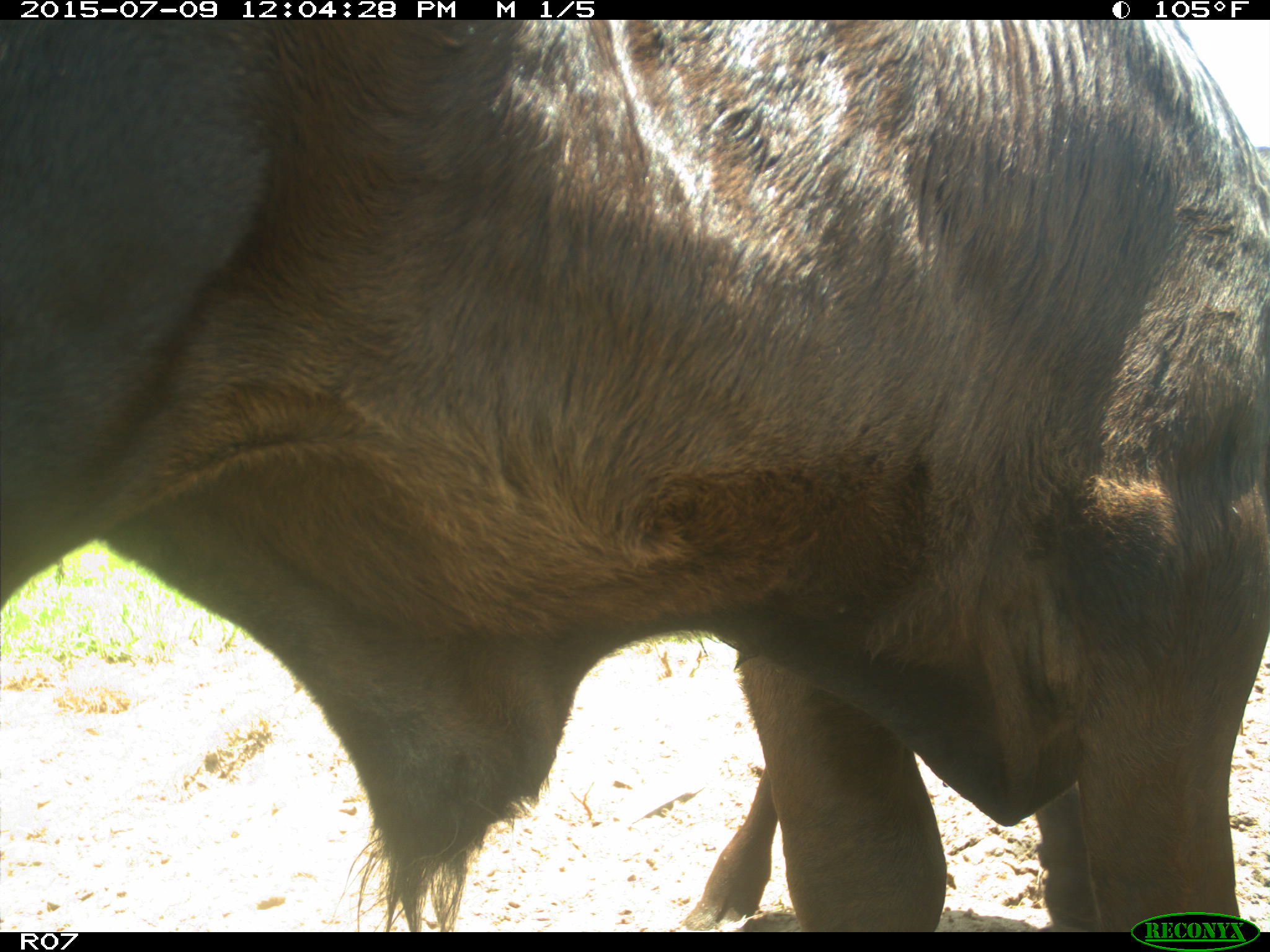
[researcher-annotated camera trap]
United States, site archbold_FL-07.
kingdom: Animalia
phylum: Chordata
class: Mammalia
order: Artiodactyla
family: Bovidae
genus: Bos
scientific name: Bos taurus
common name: domestic cow